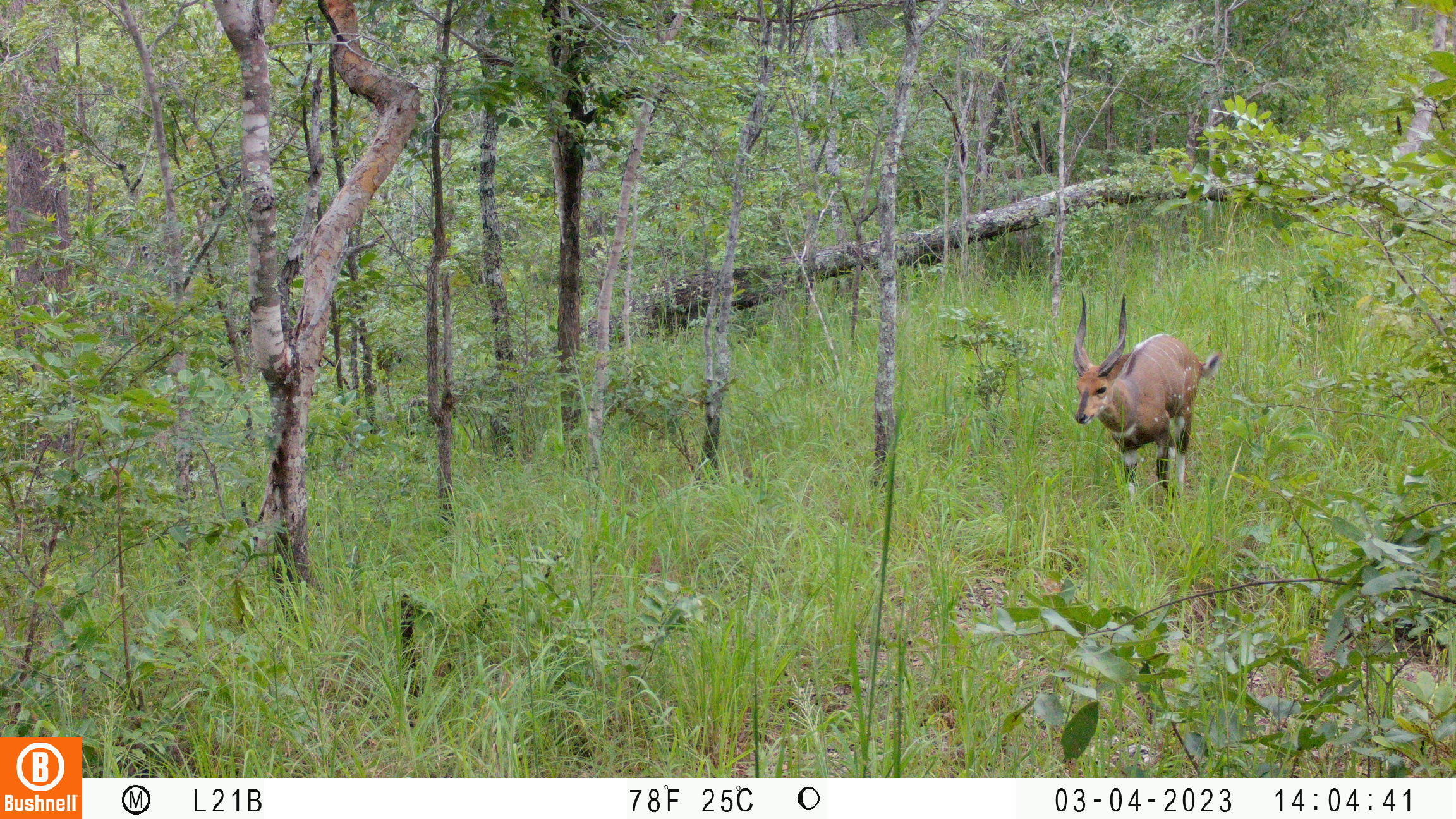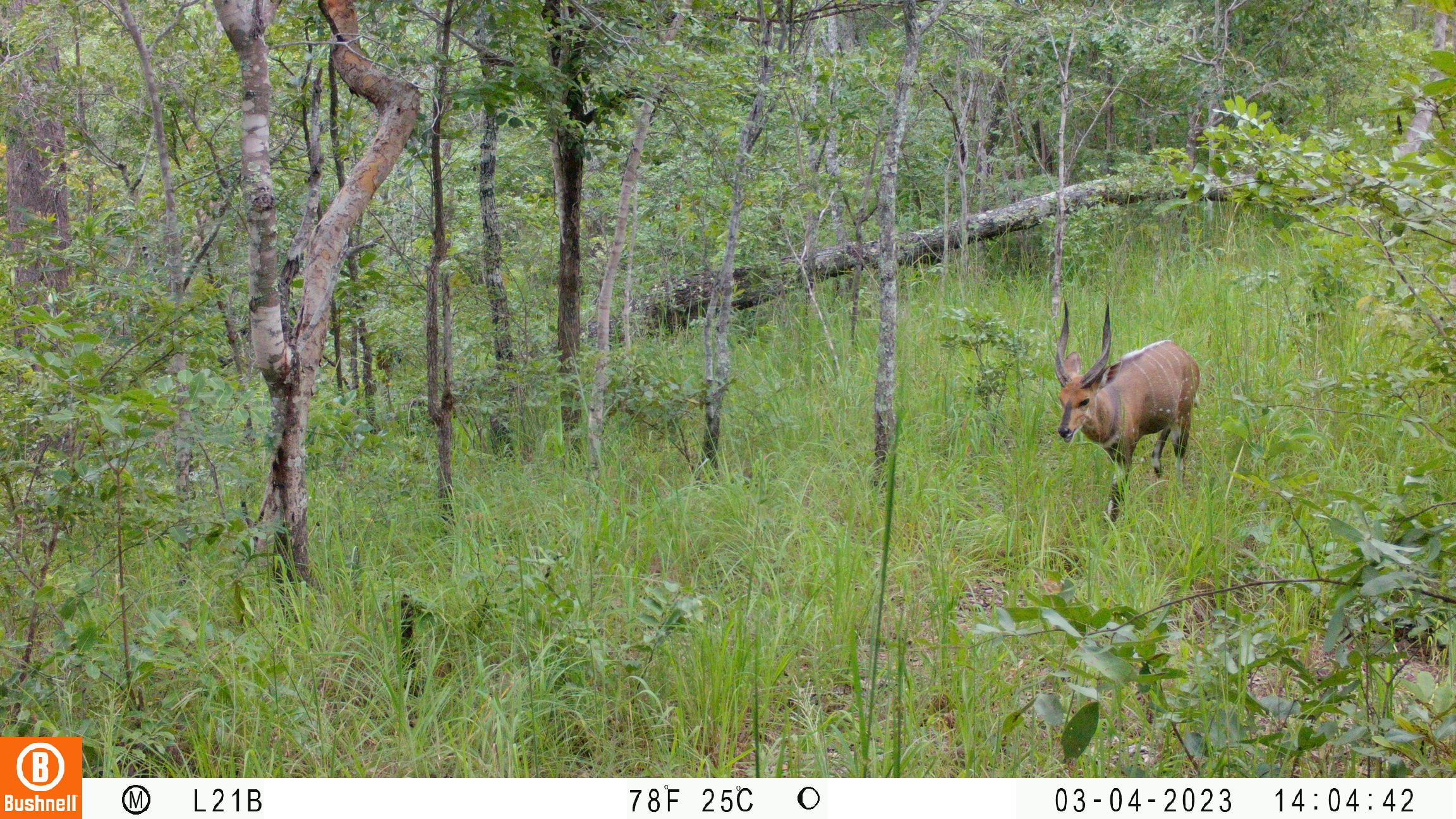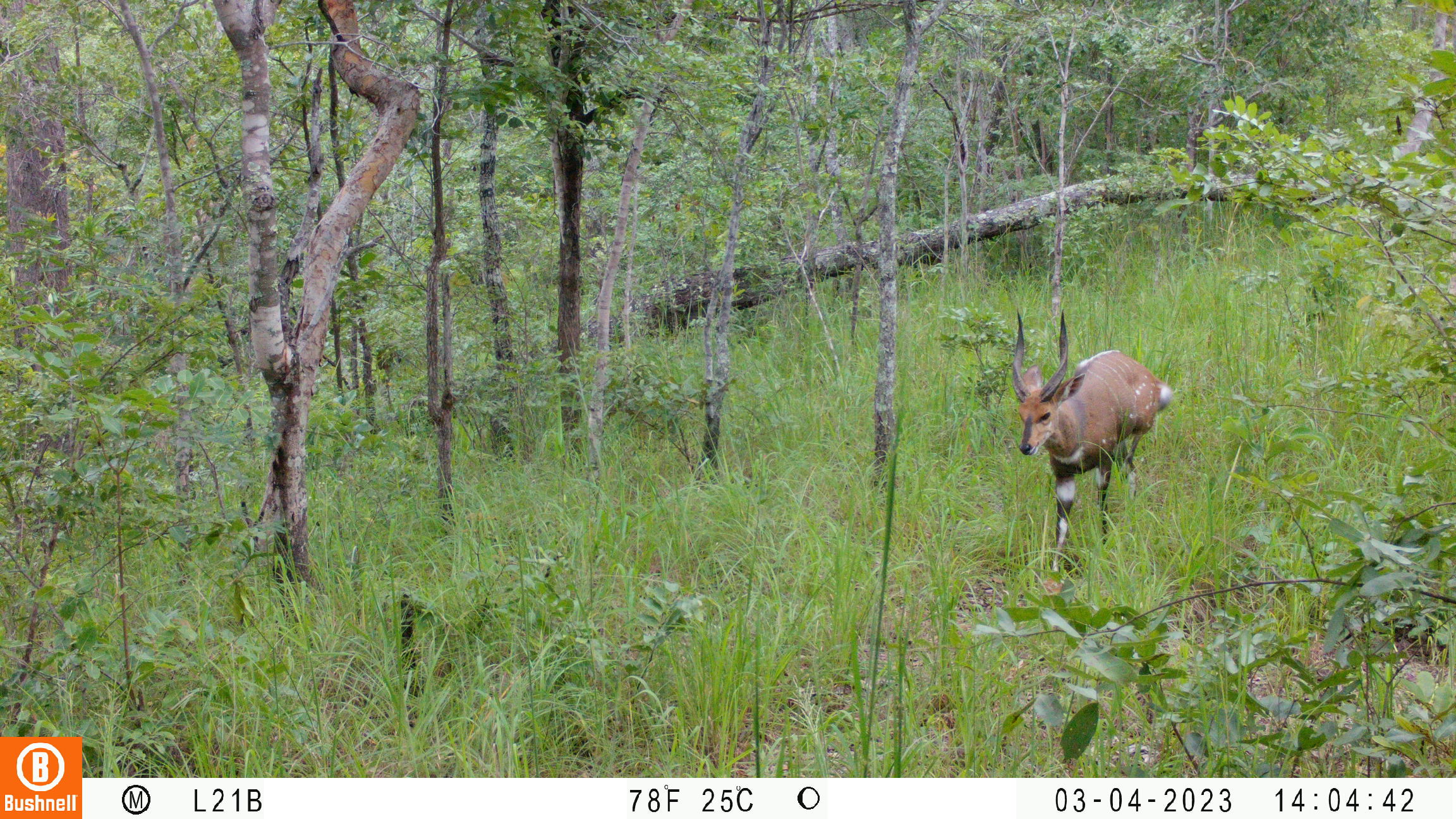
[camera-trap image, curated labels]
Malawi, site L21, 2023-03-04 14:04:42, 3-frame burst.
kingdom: Animalia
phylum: Chordata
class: Mammalia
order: Artiodactyla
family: Bovidae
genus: Tragelaphus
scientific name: Tragelaphus sylvaticus sylvaticus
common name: cape bushbuck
Cape bushbuck (Tragelaphus sylvaticus sylvaticus), count 1.